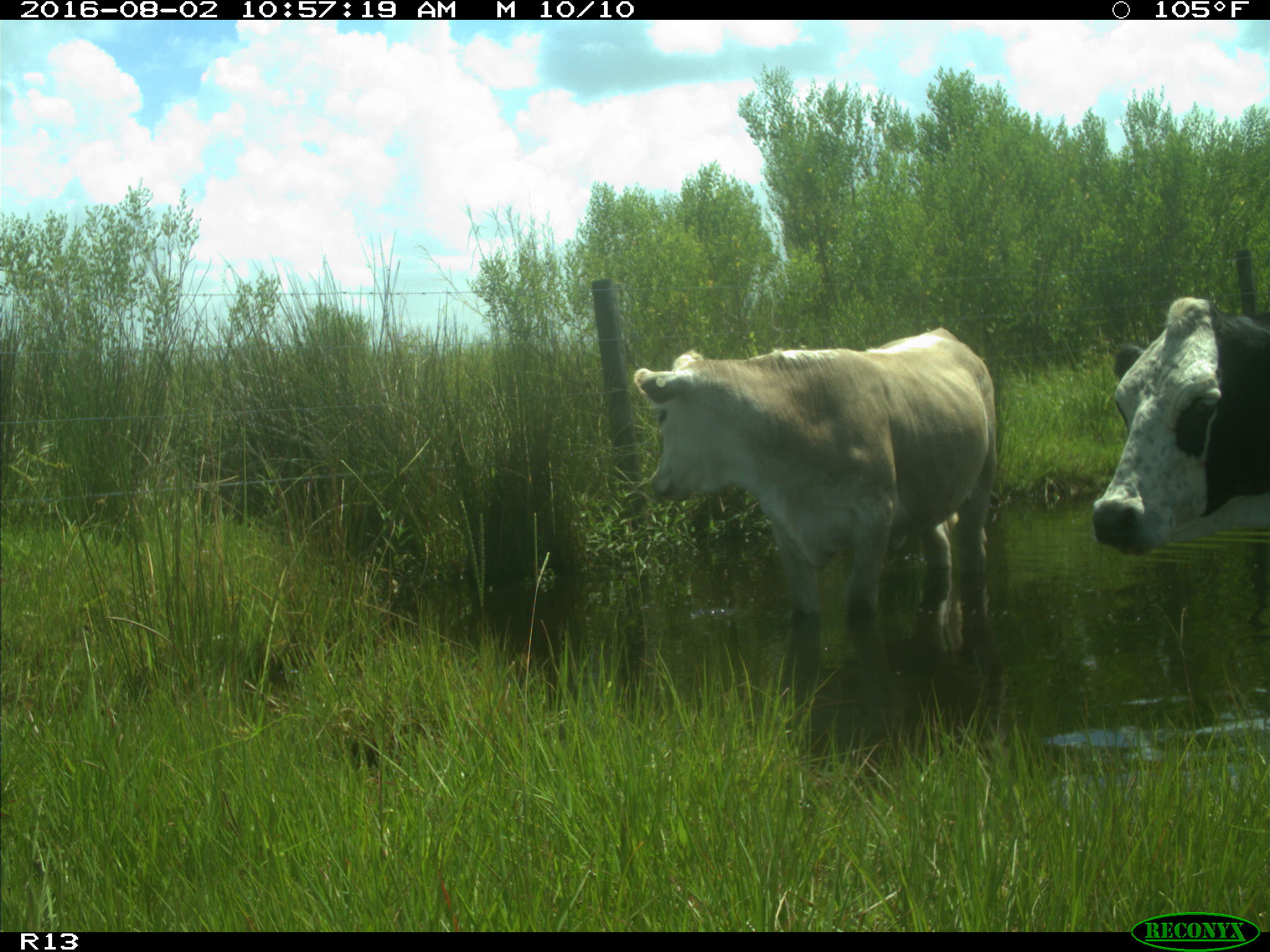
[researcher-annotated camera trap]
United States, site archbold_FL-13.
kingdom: Animalia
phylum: Chordata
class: Mammalia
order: Artiodactyla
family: Bovidae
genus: Bos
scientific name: Bos taurus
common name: domestic cow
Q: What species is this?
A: Bos taurus (domestic cow).